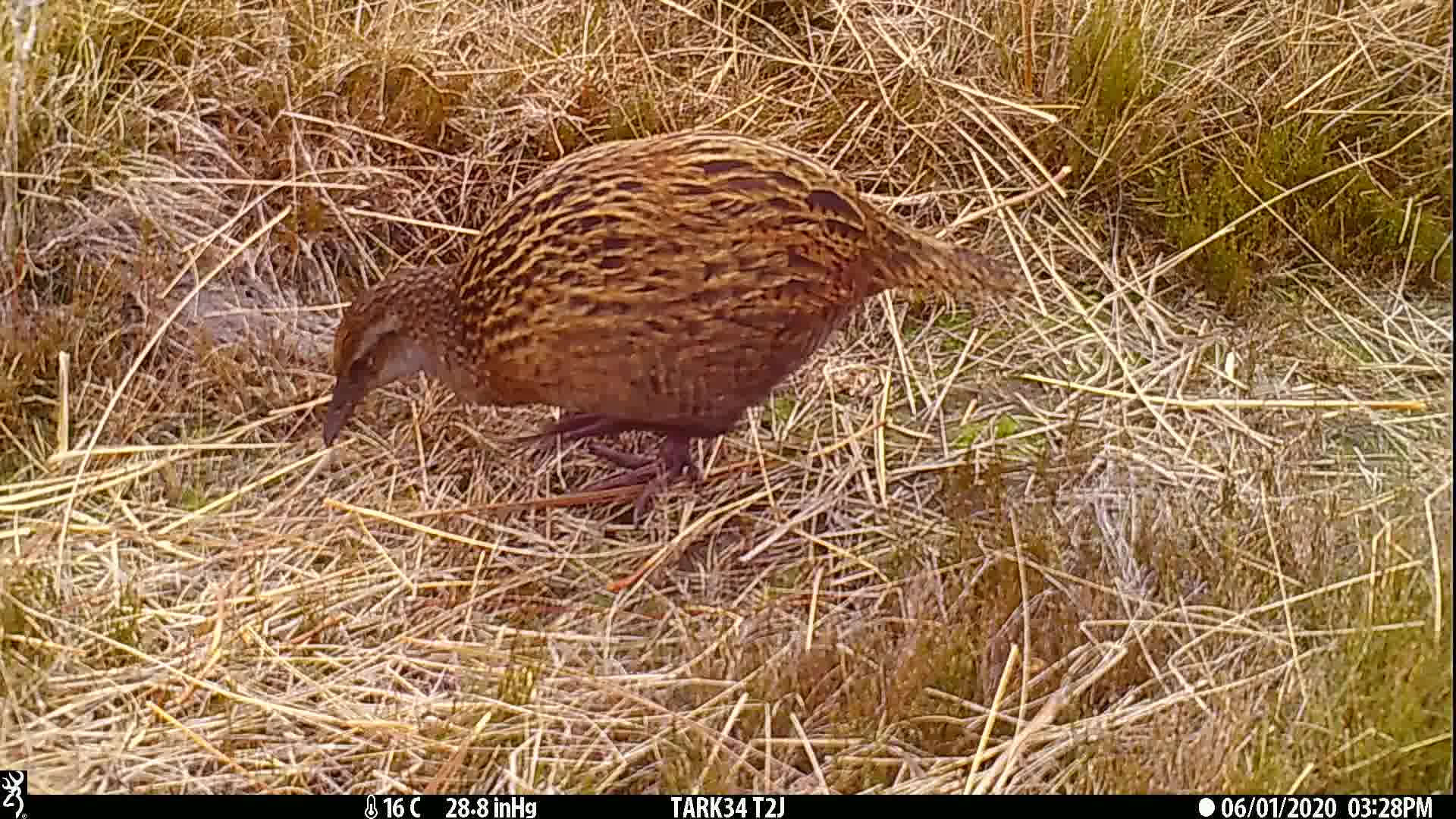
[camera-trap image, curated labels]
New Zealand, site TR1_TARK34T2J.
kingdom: Animalia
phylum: Chordata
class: Aves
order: Gruiformes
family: Rallidae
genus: Gallirallus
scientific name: Gallirallus australis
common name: weka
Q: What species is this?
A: Weka (Gallirallus australis).